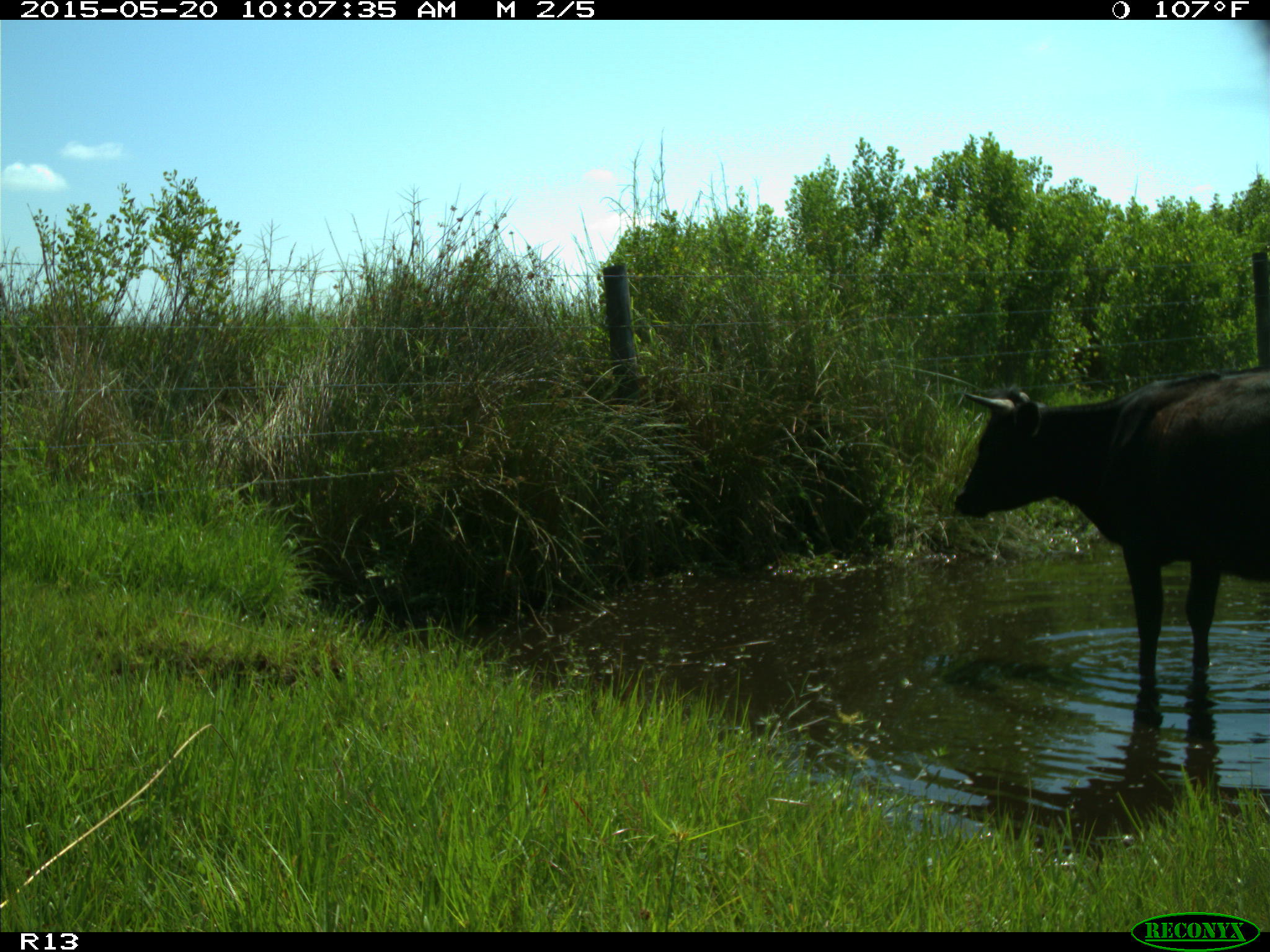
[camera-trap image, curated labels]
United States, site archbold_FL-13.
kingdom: Animalia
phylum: Chordata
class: Mammalia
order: Artiodactyla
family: Bovidae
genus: Bos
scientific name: Bos taurus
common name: domestic cow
Bos taurus (domestic cow).